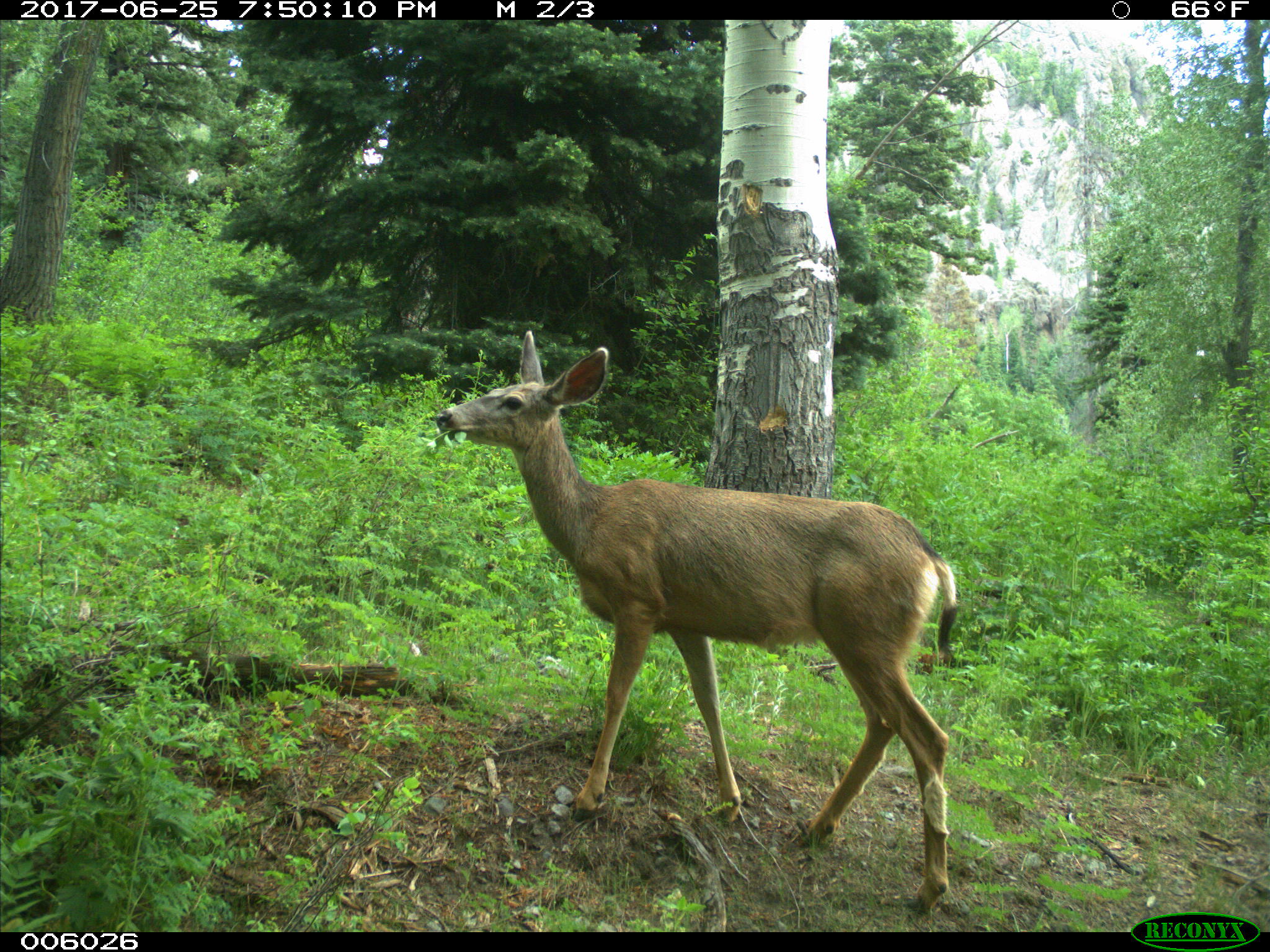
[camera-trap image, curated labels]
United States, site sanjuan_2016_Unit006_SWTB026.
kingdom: Animalia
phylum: Chordata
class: Mammalia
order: Artiodactyla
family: Cervidae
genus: Odocoileus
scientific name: Odocoileus hemionus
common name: mule deer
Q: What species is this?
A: Odocoileus hemionus (mule deer).